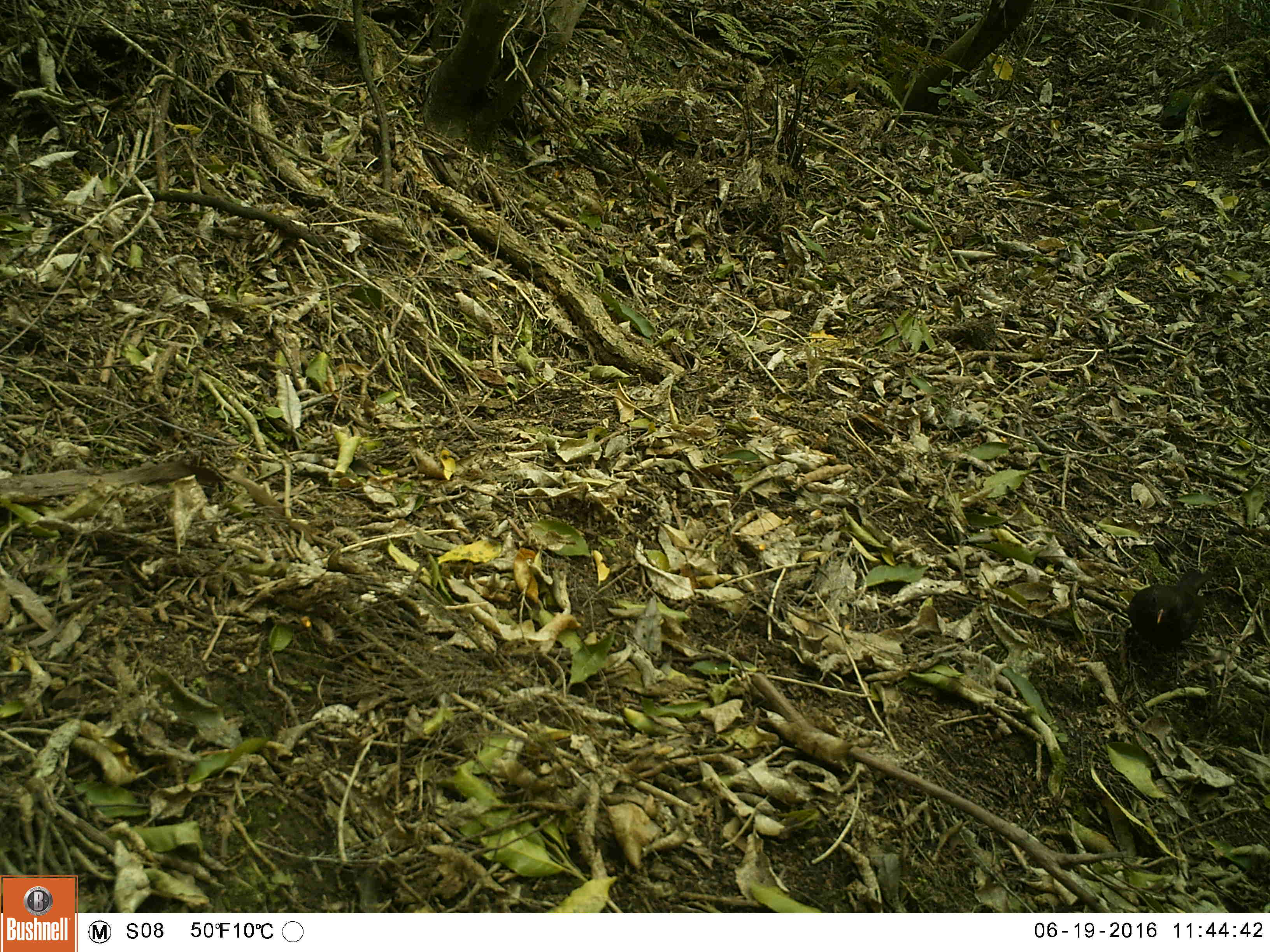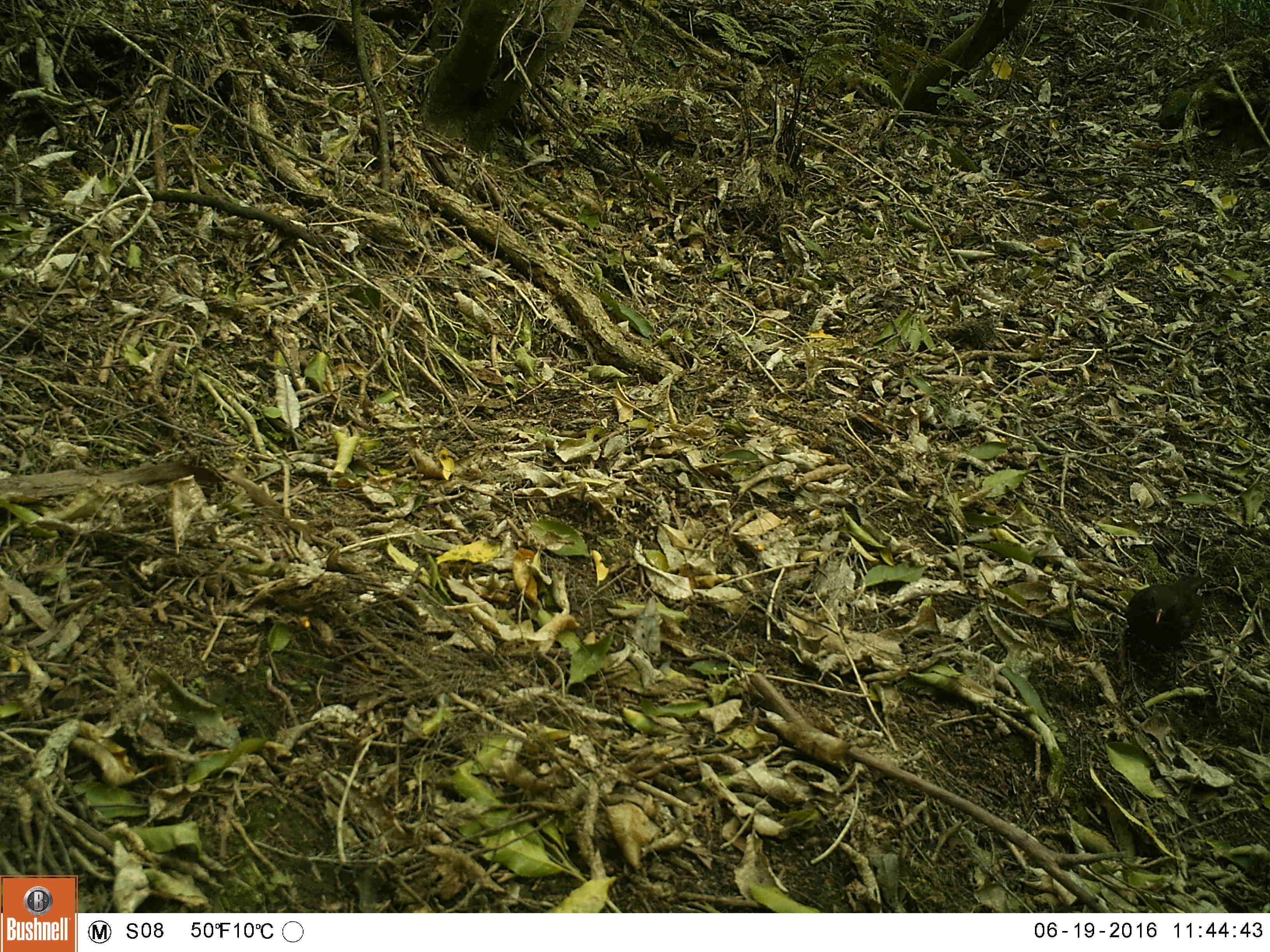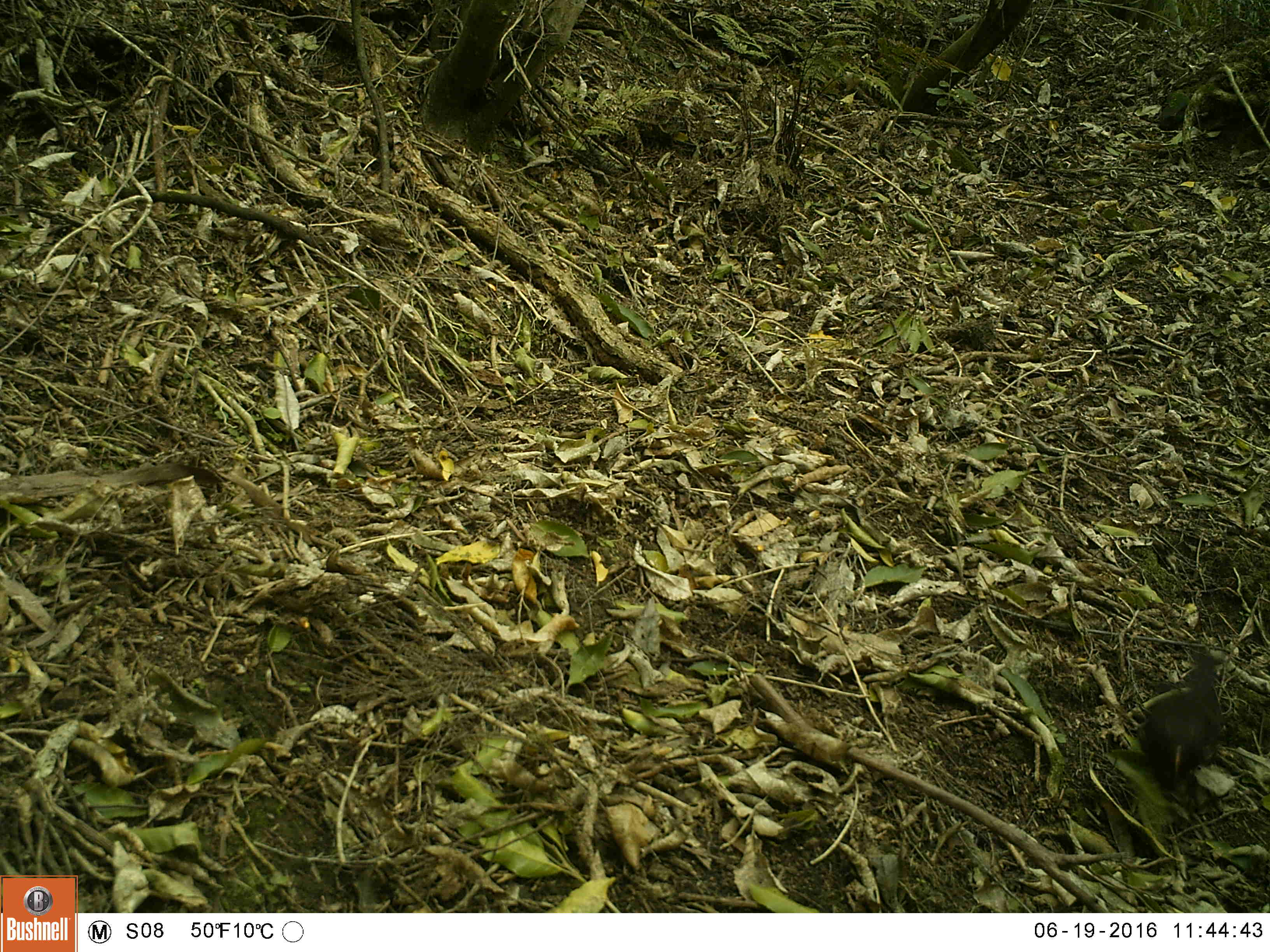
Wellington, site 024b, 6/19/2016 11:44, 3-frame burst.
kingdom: Animalia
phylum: Chordata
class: Aves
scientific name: Aves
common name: bird